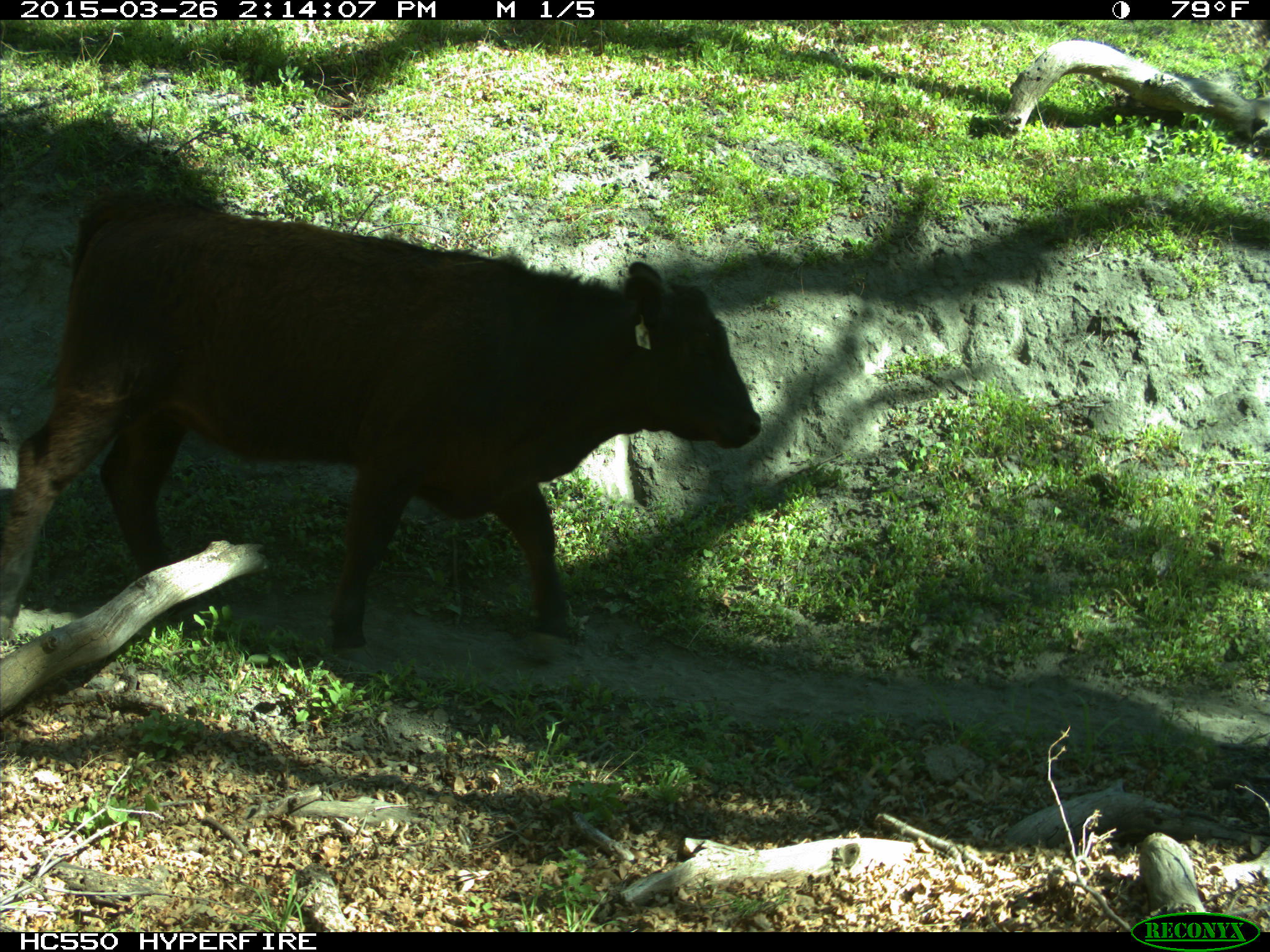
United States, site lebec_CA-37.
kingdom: Animalia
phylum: Chordata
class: Mammalia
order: Artiodactyla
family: Bovidae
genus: Bos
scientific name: Bos taurus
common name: domestic cow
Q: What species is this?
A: Bos taurus (domestic cow).